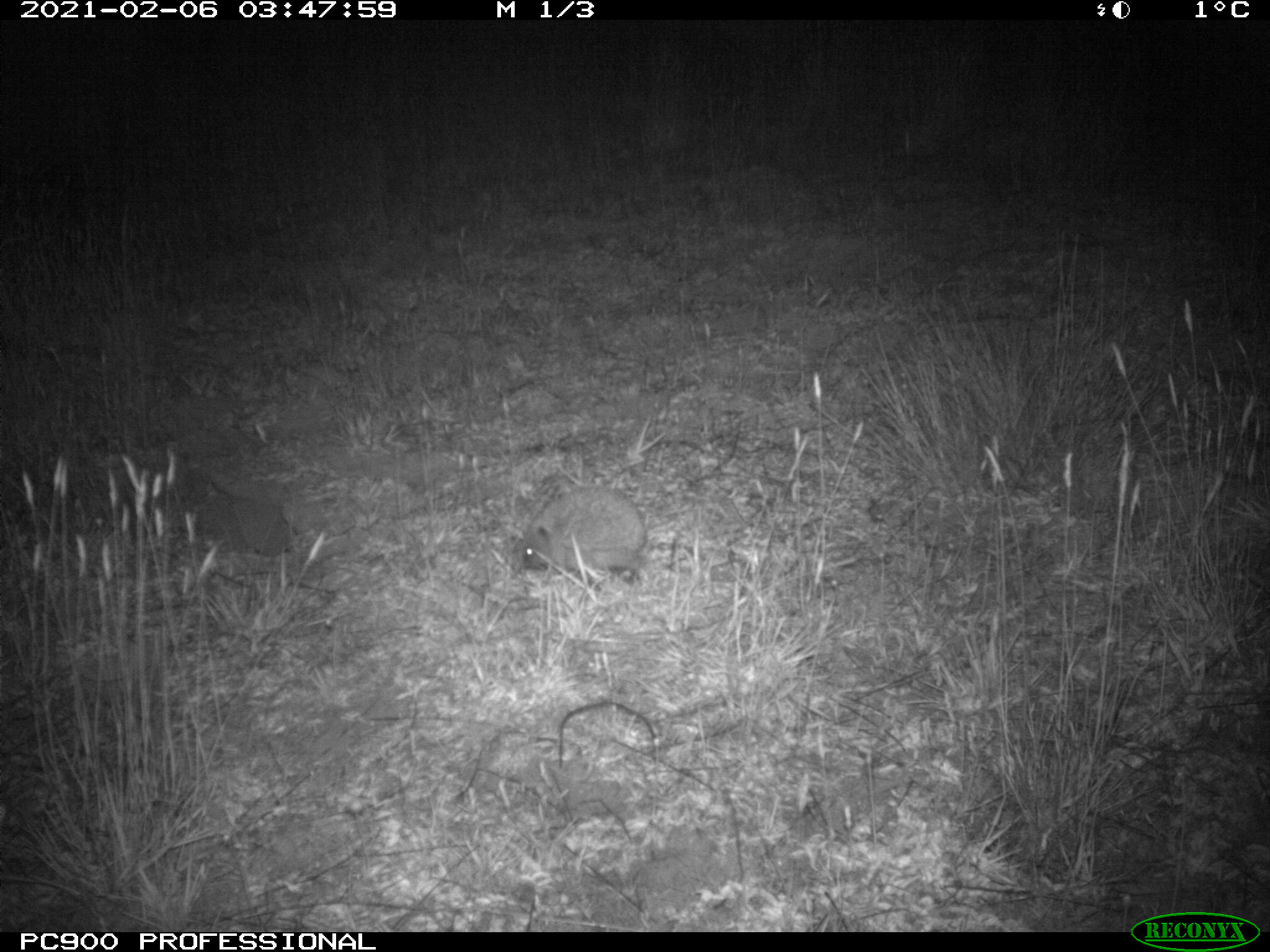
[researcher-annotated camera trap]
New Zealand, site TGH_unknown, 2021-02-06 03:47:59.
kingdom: Animalia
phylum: Chordata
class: Mammalia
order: Eulipotyphla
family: Erinaceidae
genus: Erinaceus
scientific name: Erinaceus europaeus europaeus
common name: european hedgehog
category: hedgehog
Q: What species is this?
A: Hedgehog (european hedgehog) (Erinaceus europaeus europaeus).